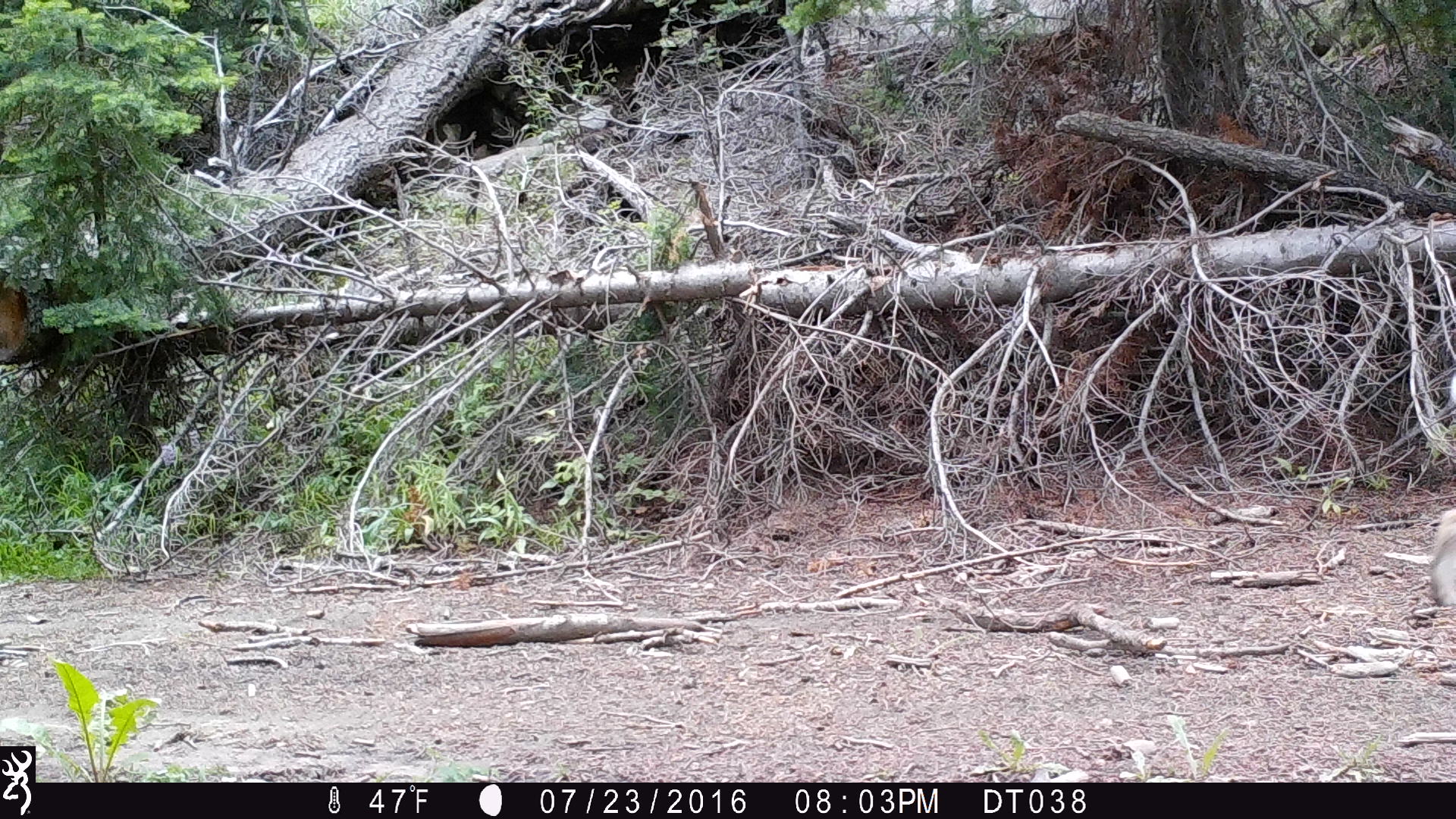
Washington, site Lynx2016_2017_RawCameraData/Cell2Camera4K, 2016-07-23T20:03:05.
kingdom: Animalia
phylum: Chordata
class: Mammalia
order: Carnivora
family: Felidae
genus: Lynx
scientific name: Lynx rufus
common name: bobcat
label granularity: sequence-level